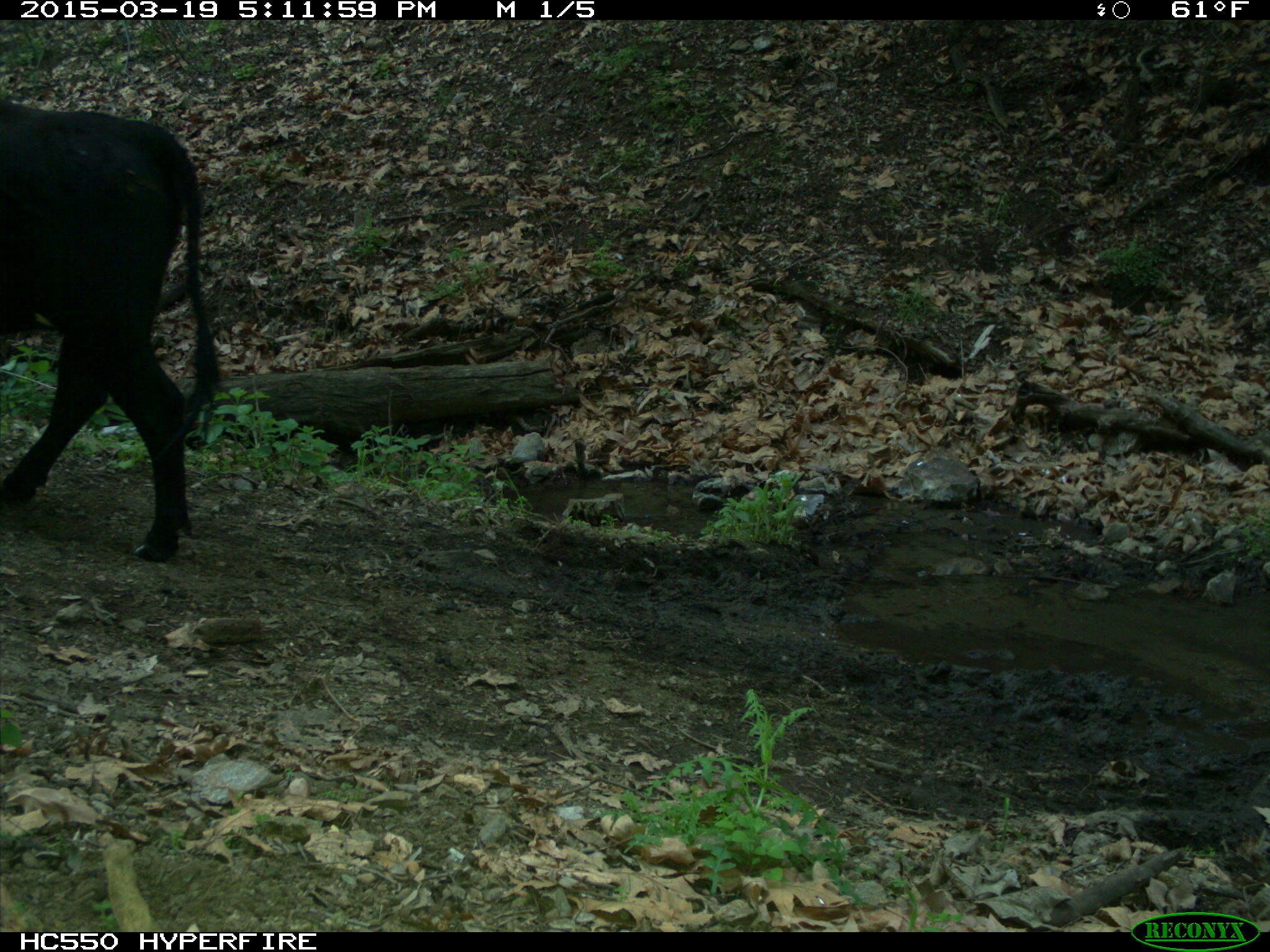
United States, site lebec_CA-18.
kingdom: Animalia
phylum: Chordata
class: Mammalia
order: Artiodactyla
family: Bovidae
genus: Bos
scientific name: Bos taurus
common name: domestic cow